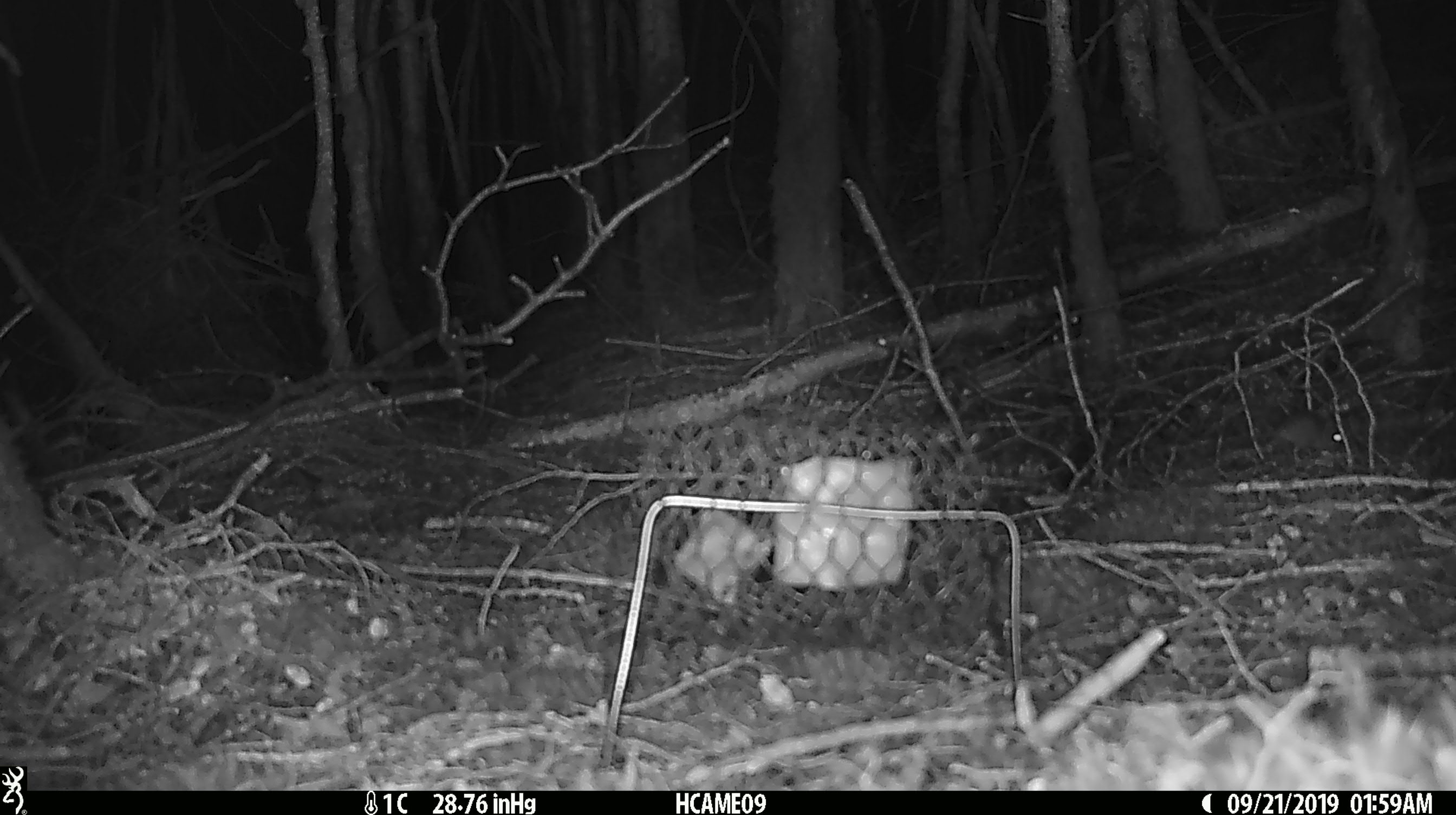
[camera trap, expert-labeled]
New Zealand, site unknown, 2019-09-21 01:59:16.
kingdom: Animalia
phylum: Chordata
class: Mammalia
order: Rodentia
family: Muridae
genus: Mus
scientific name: Mus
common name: mouse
Mouse (Mus).